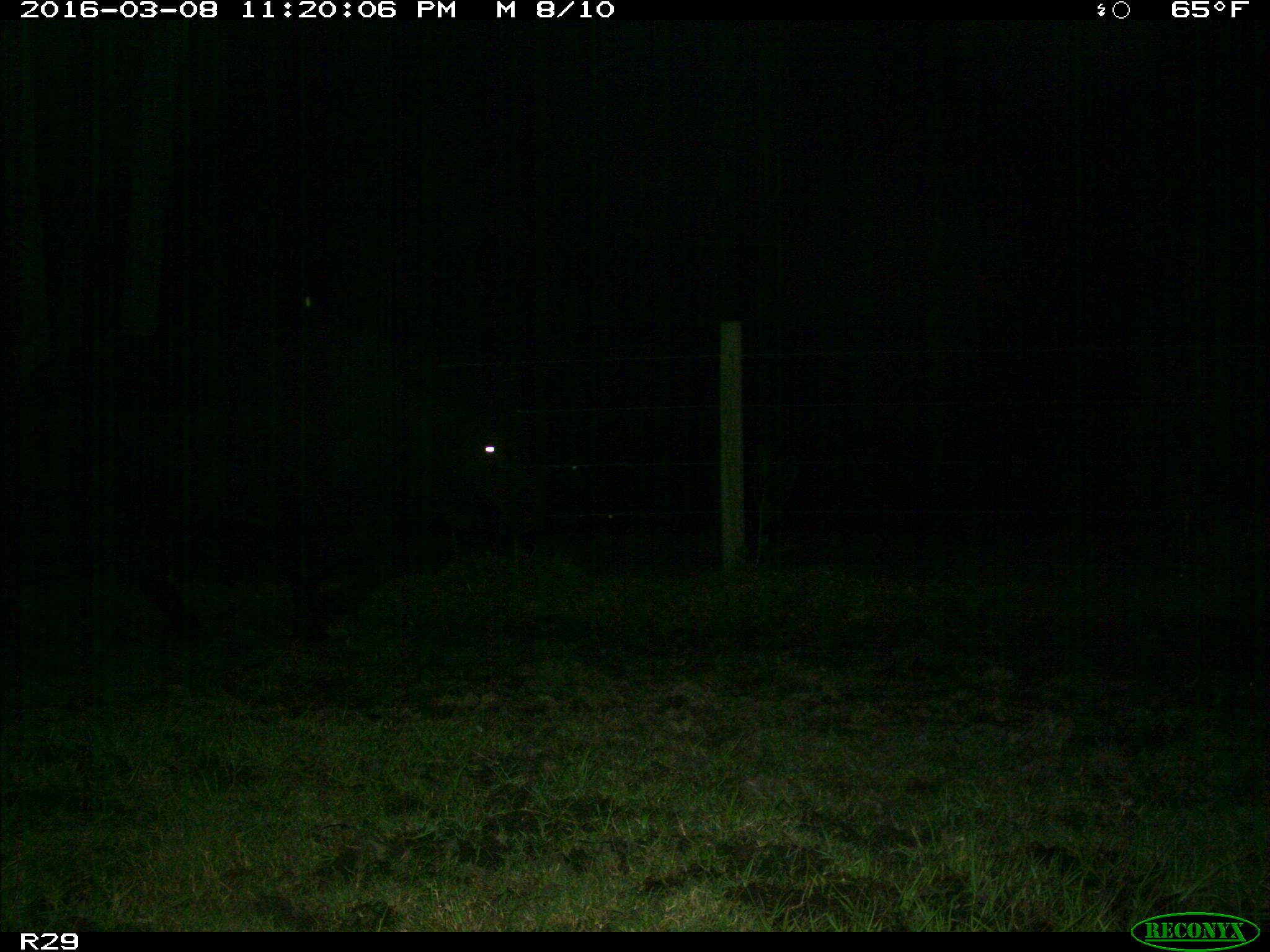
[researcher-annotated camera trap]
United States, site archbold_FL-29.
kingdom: Animalia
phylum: Chordata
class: Mammalia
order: Artiodactyla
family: Bovidae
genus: Bos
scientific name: Bos taurus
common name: domestic cow